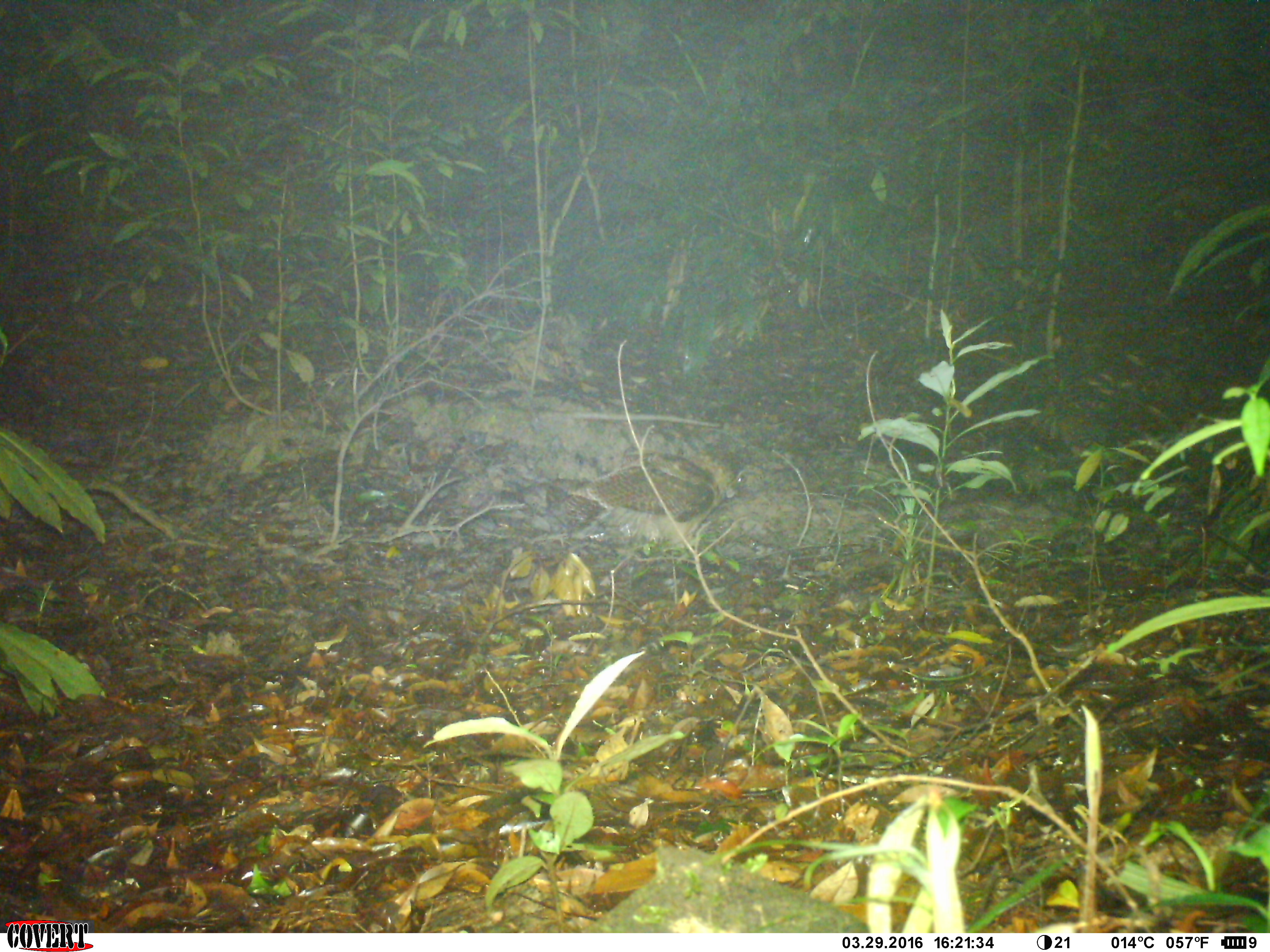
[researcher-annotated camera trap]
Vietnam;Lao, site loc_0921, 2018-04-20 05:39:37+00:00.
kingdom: Animalia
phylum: Chordata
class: Aves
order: Strigiformes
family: Strigidae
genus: Strix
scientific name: Strix leptogrammica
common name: brown wood owl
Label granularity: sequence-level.